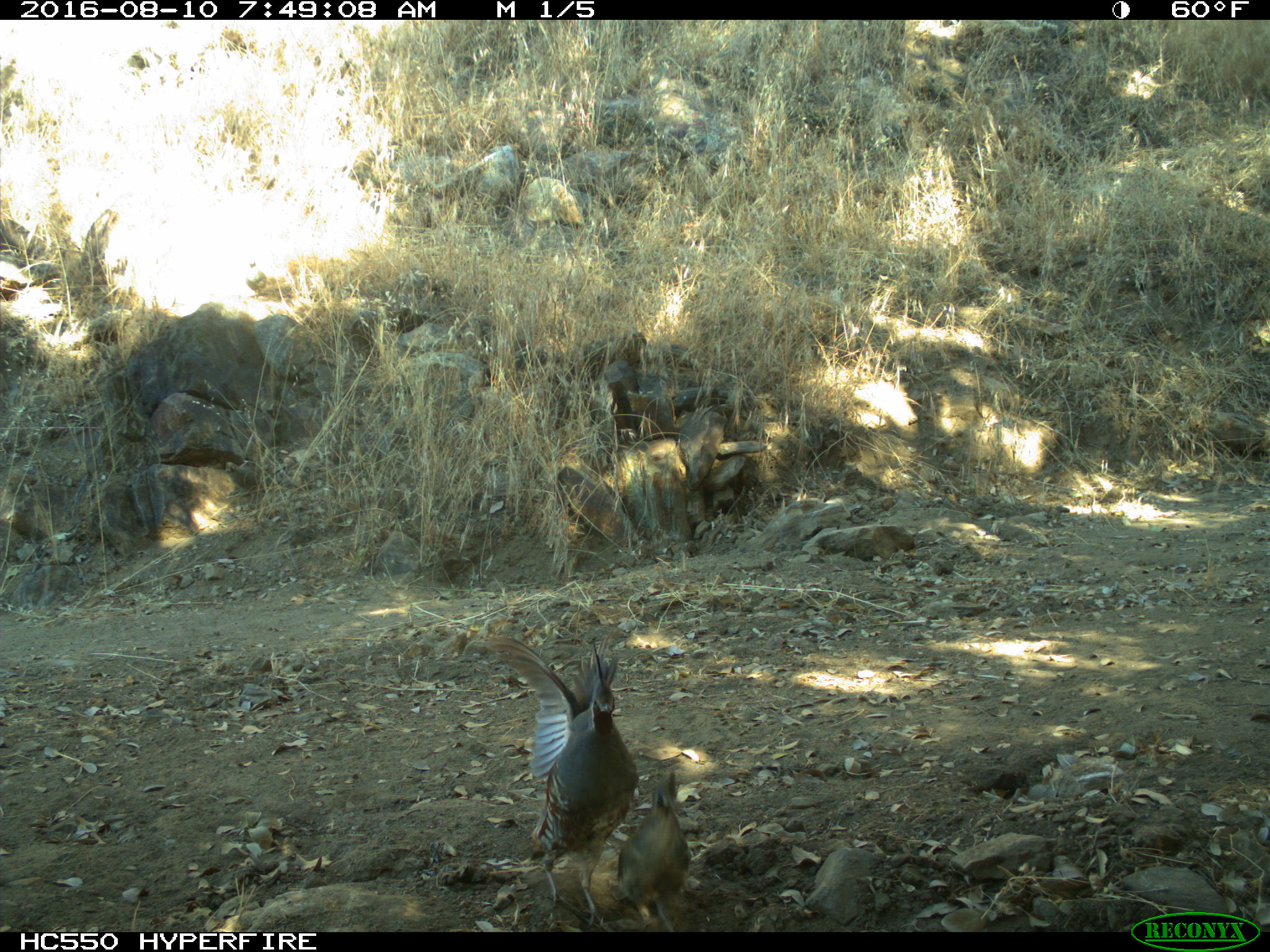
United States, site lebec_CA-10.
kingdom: Animalia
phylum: Chordata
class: Aves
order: Galliformes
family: Odontophoridae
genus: Callipepla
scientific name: Callipepla californica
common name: california quail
Callipepla californica (california quail).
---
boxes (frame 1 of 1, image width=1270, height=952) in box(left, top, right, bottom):
animal: box(486, 635, 639, 927); box(617, 772, 691, 932)